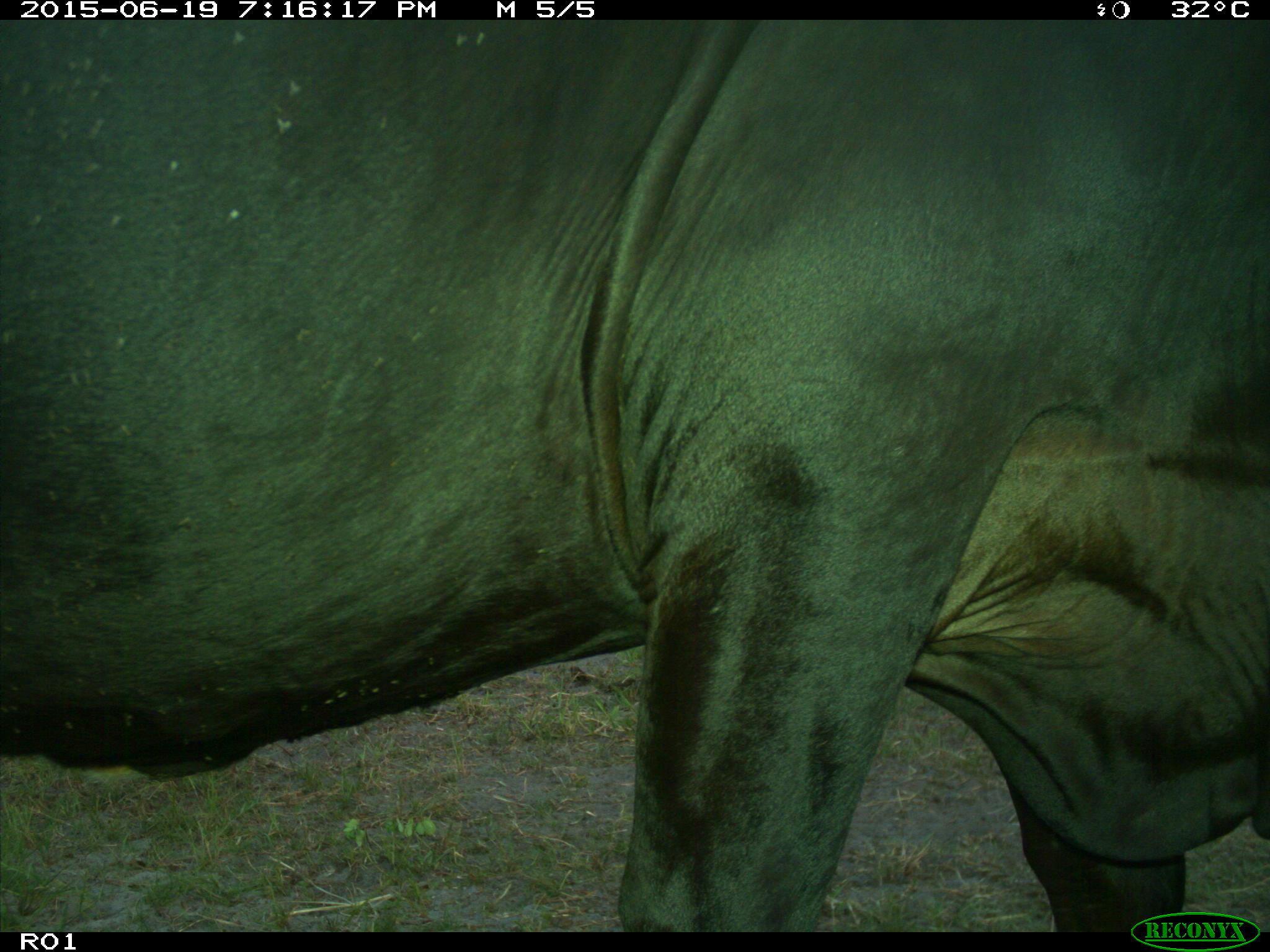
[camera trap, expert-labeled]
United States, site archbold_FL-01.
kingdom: Animalia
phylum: Chordata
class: Mammalia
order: Artiodactyla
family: Bovidae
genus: Bos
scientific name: Bos taurus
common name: domestic cow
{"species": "Bos taurus (domestic cow)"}